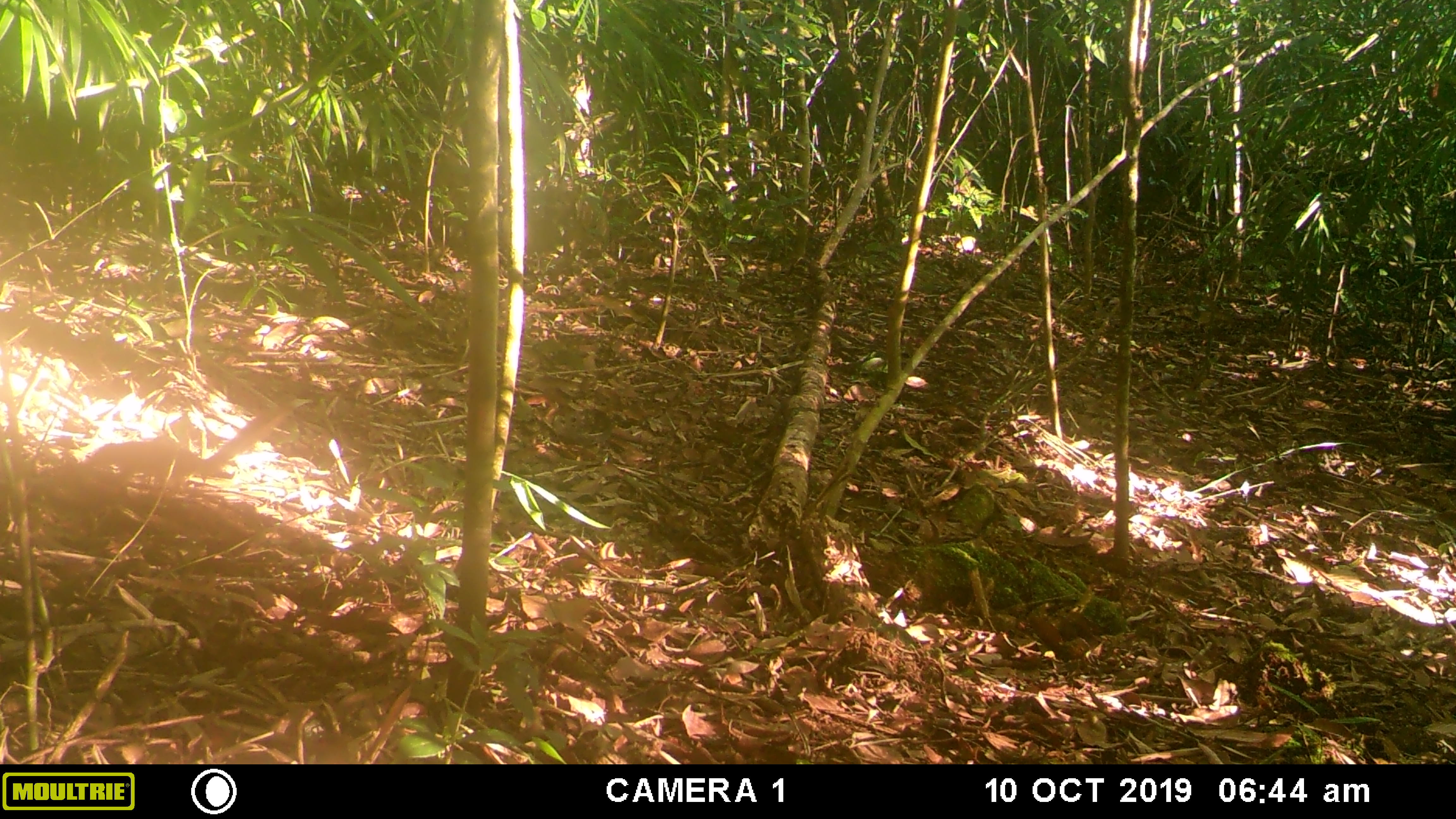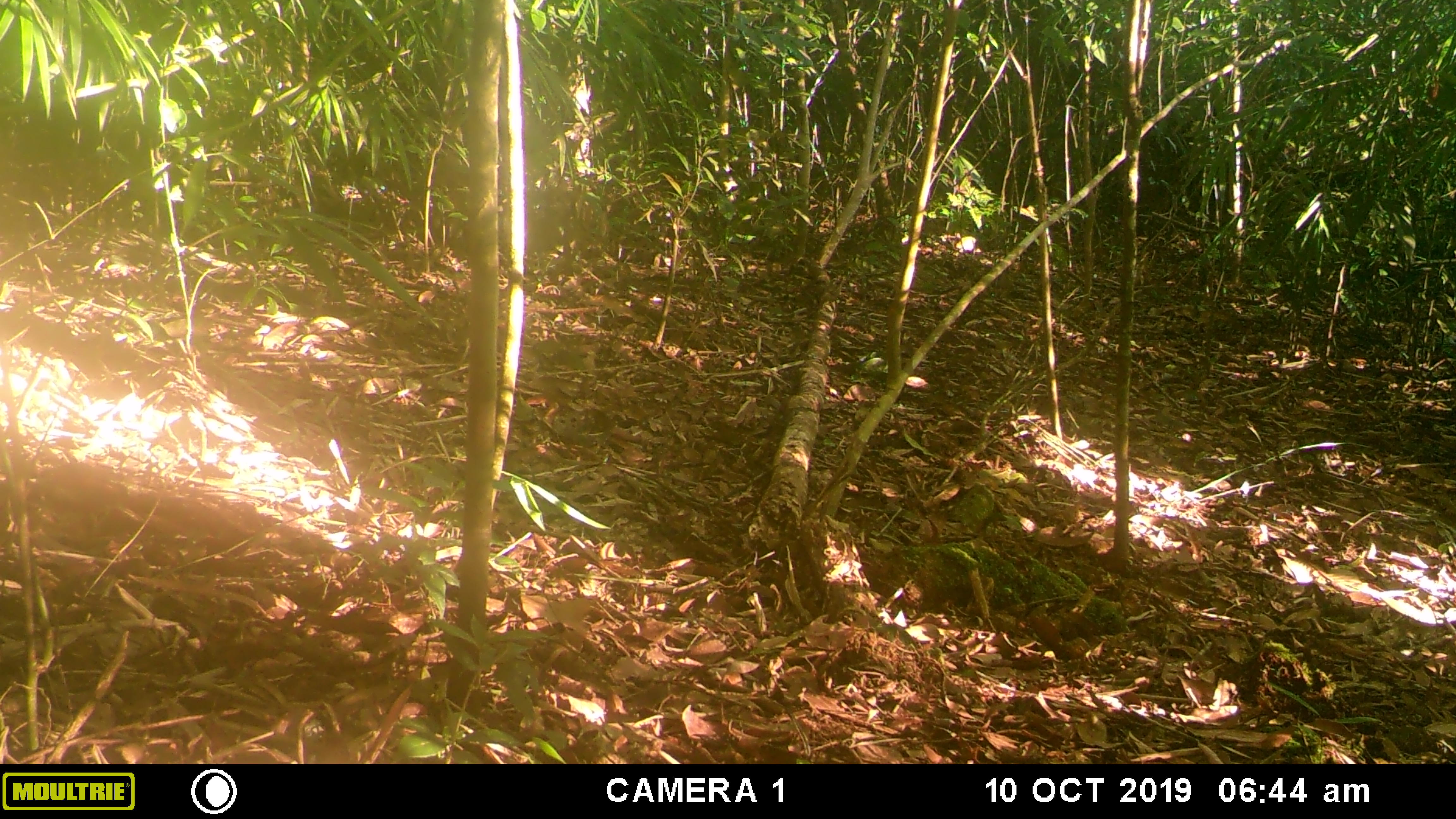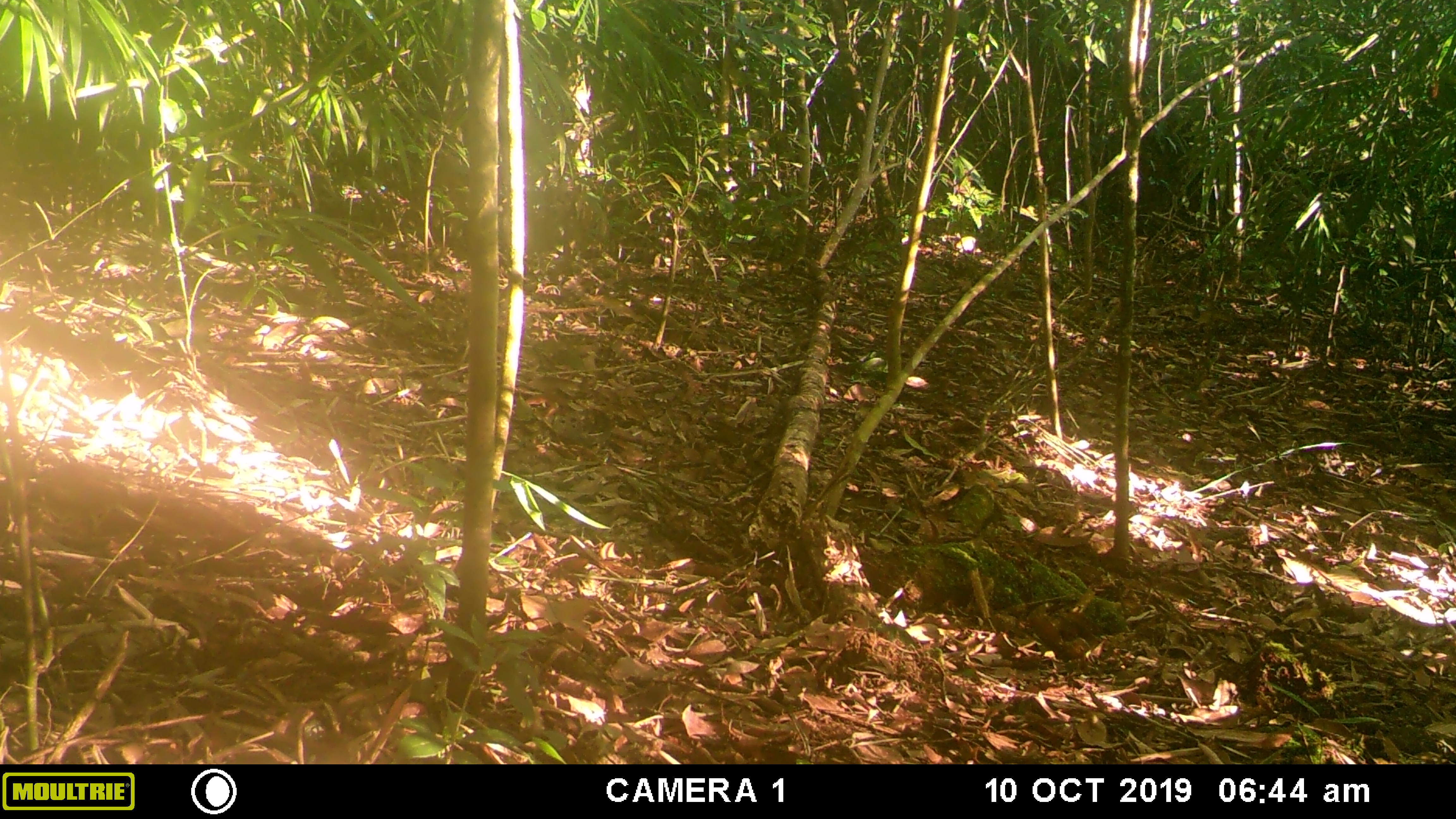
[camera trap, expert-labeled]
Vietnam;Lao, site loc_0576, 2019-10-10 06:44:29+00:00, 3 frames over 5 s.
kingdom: Animalia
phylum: Chordata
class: Mammalia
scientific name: Mammalia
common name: mammal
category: unidentified small mammal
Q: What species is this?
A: Unidentified small mammal (mammal) (Mammalia).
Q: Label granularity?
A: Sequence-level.